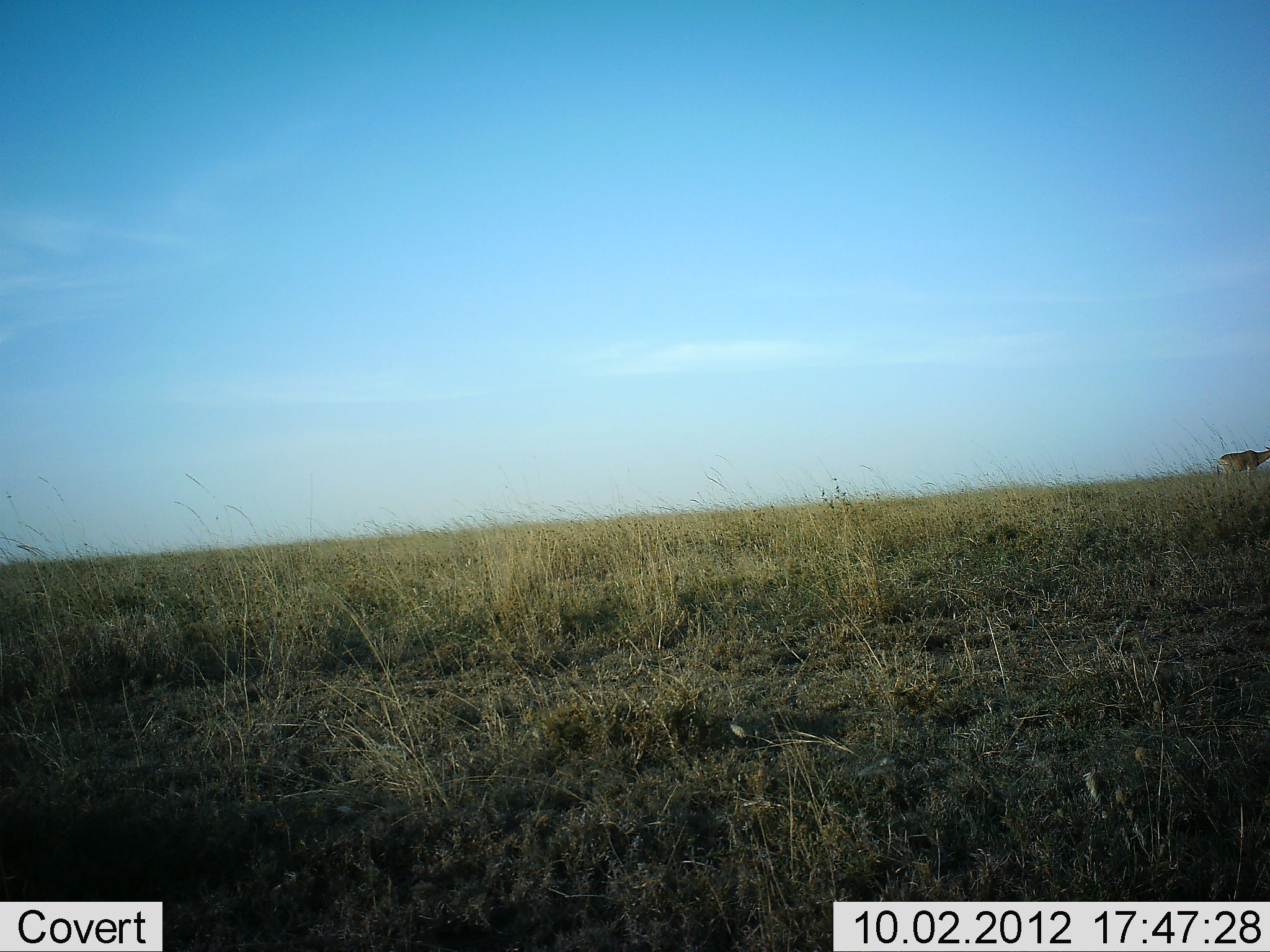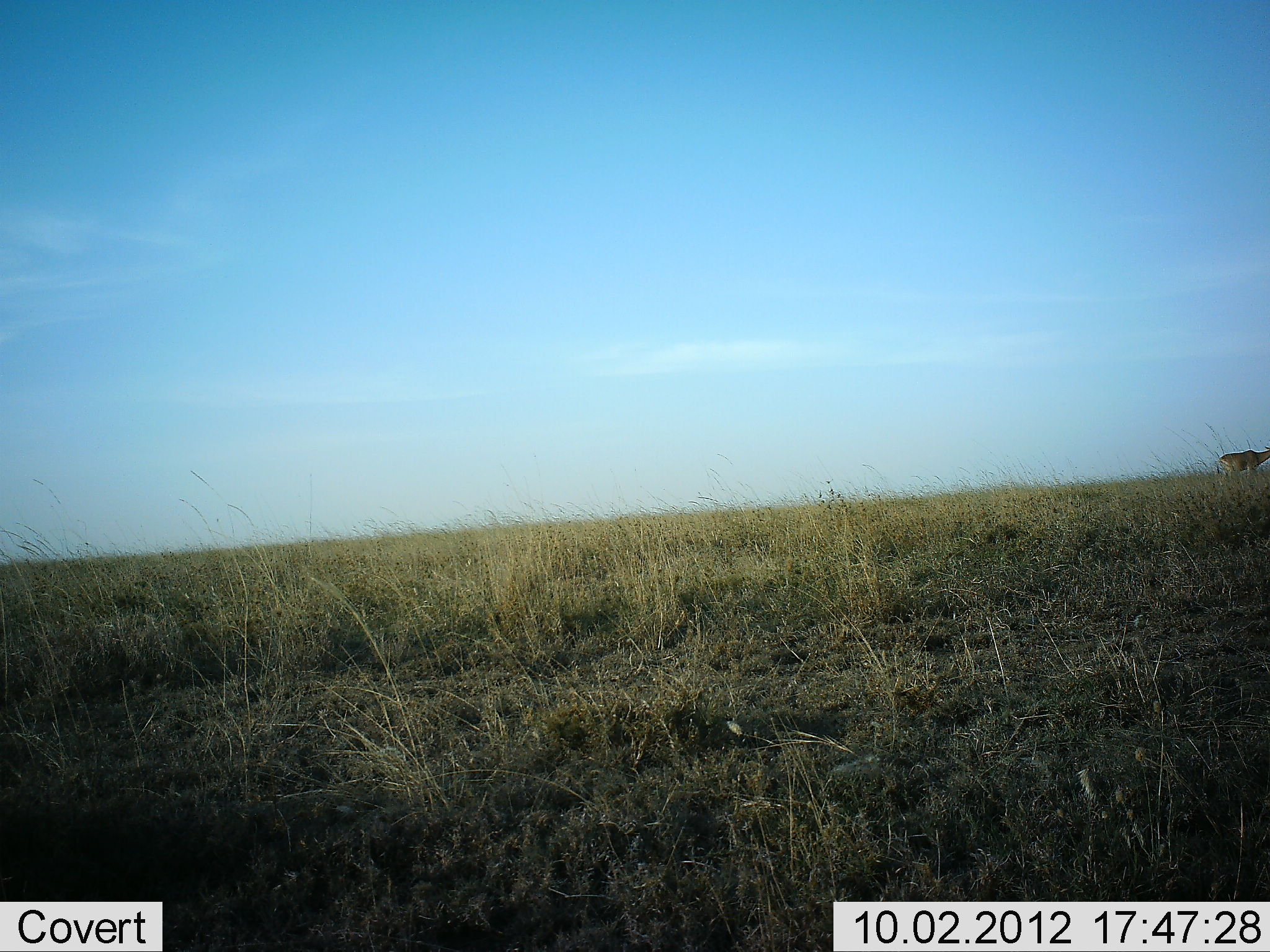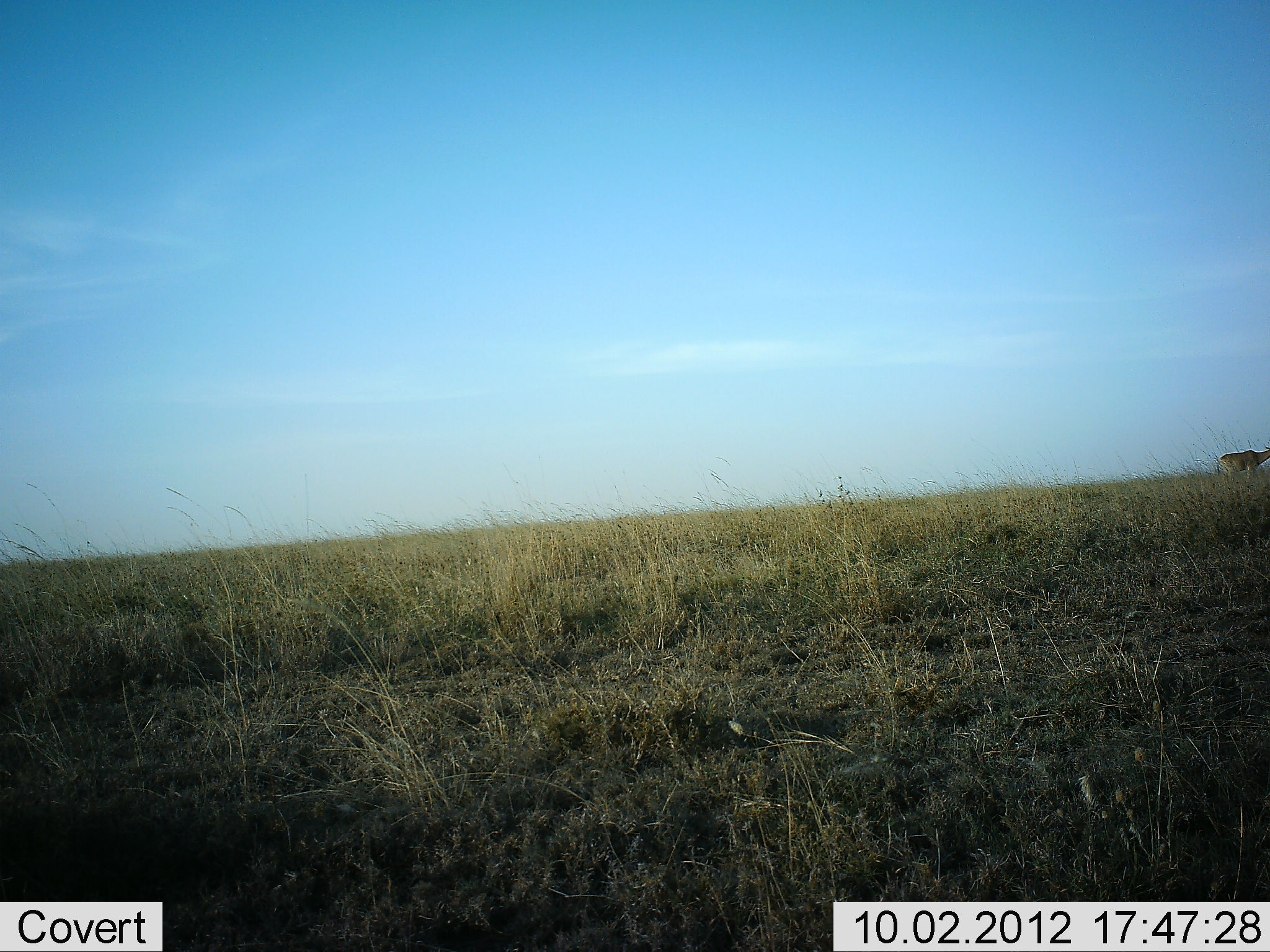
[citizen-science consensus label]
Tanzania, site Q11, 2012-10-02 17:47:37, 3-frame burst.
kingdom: Animalia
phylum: Chordata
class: Mammalia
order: Artiodactyla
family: Bovidae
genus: Alcelaphus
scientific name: Alcelaphus buselaphus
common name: hartebeest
Hartebeest (Alcelaphus buselaphus), count 1. Behavior (volunteer vote fractions): standing 100%, resting 0%, moving 0%, interacting 0%. Young present (vote fraction): 0%. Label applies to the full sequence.